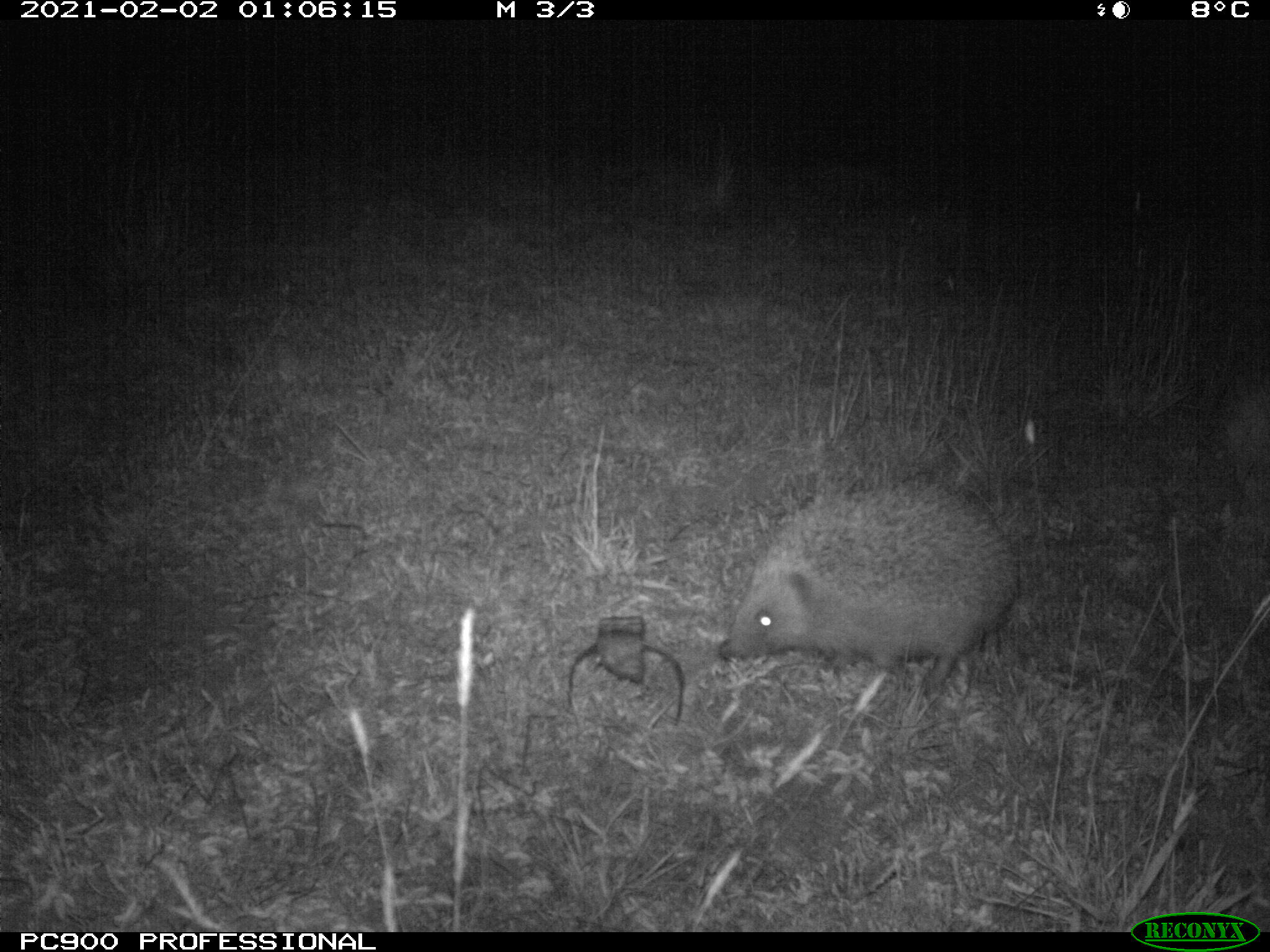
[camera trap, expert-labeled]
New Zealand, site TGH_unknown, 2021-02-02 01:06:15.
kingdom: Animalia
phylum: Chordata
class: Mammalia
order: Eulipotyphla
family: Erinaceidae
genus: Erinaceus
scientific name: Erinaceus europaeus europaeus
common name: european hedgehog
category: hedgehog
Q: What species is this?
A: Hedgehog (european hedgehog) (Erinaceus europaeus europaeus).